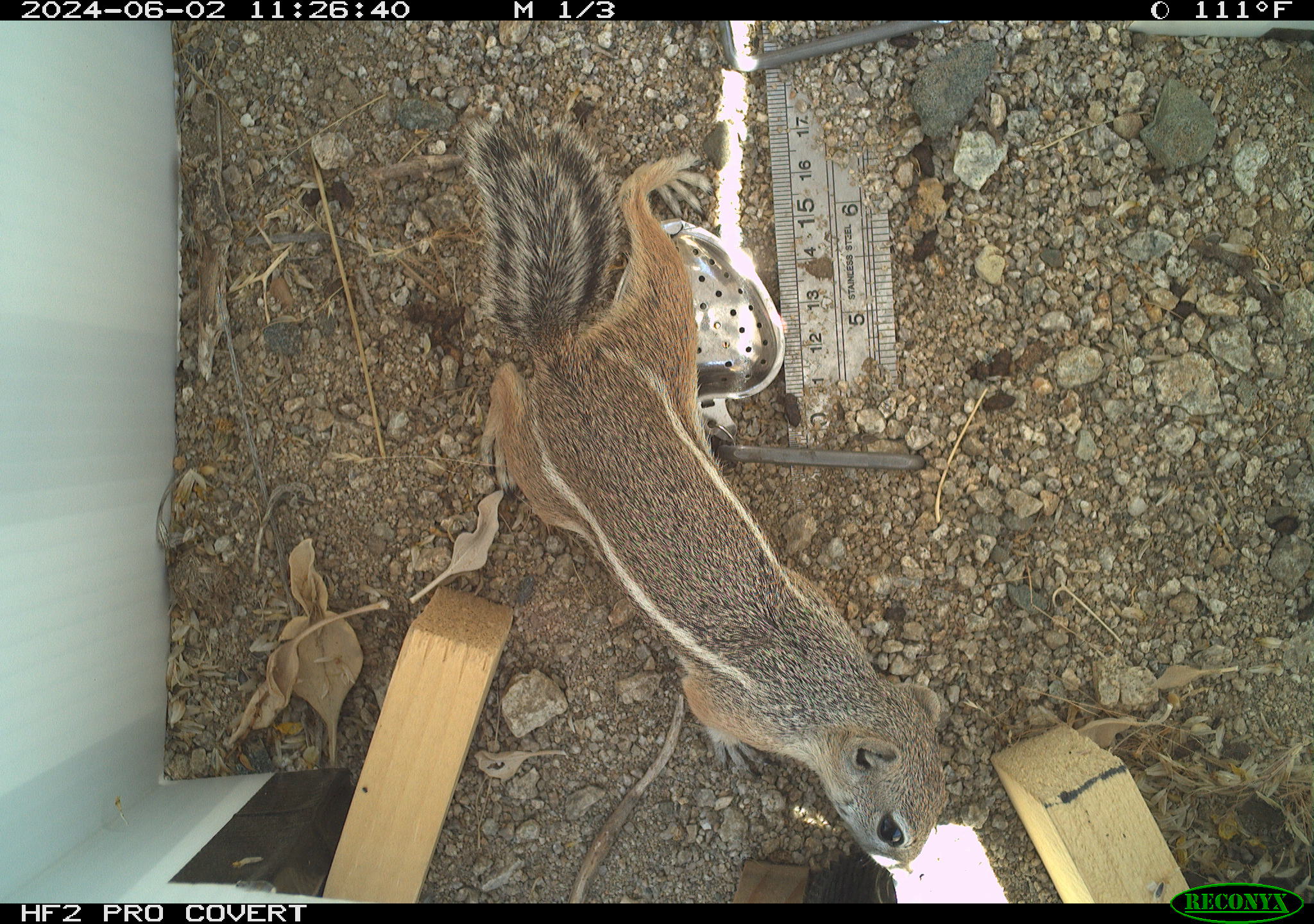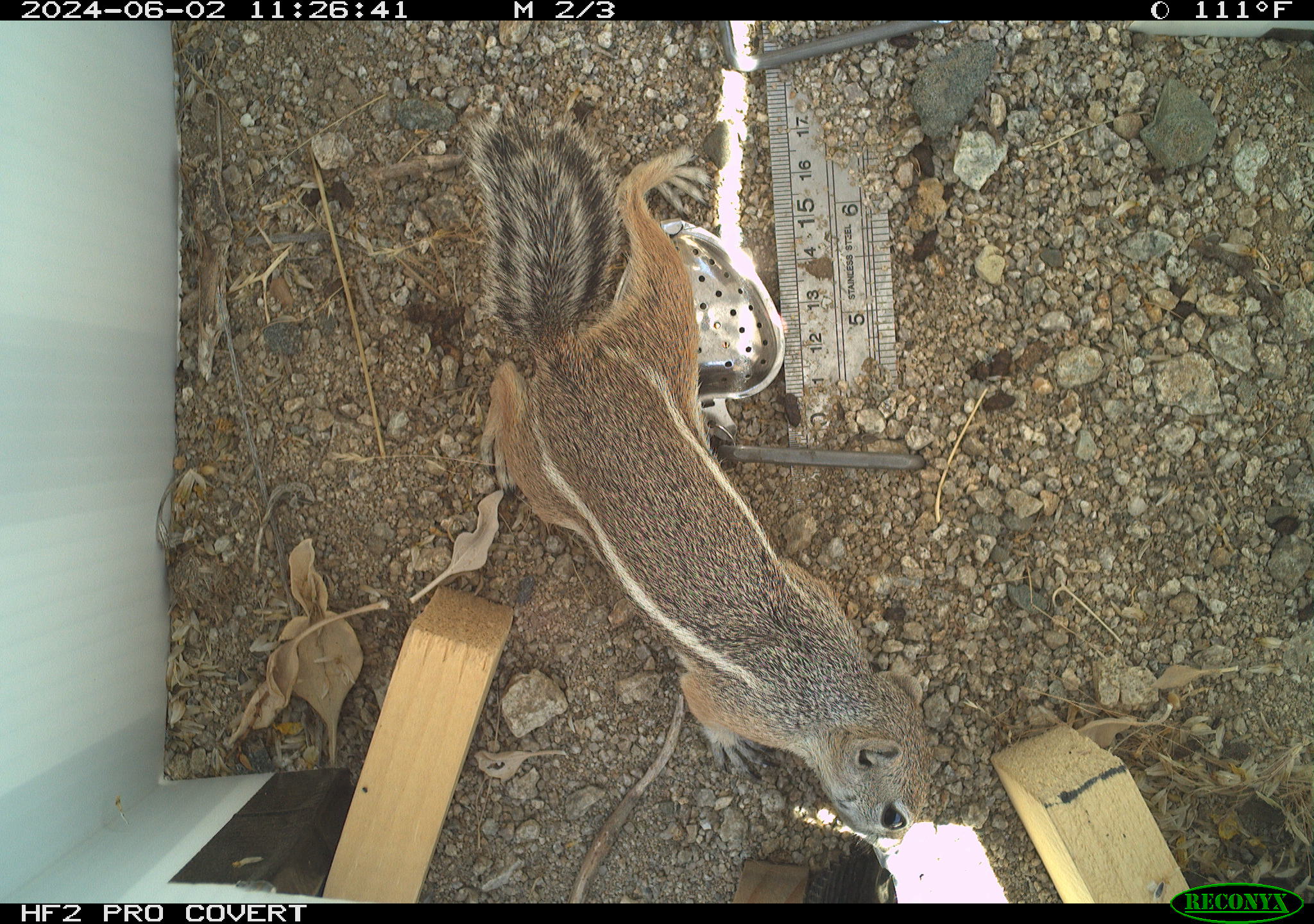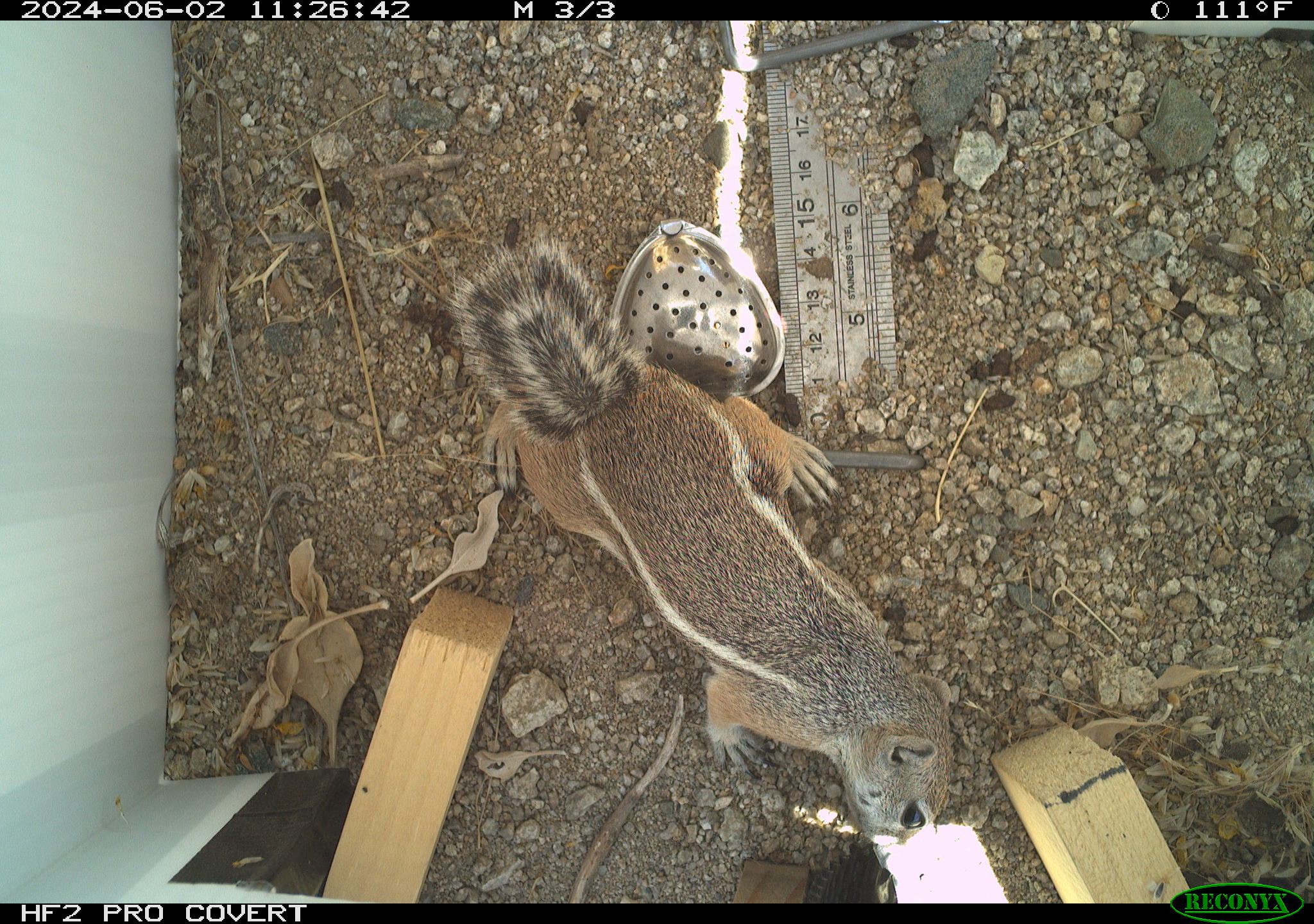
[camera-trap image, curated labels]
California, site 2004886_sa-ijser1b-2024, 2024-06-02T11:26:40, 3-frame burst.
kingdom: Animalia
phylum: Chordata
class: Mammalia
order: Rodentia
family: Sciuridae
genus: Ammospermophilus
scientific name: Ammospermophilus leucurus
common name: white-tailed antelope squirrel